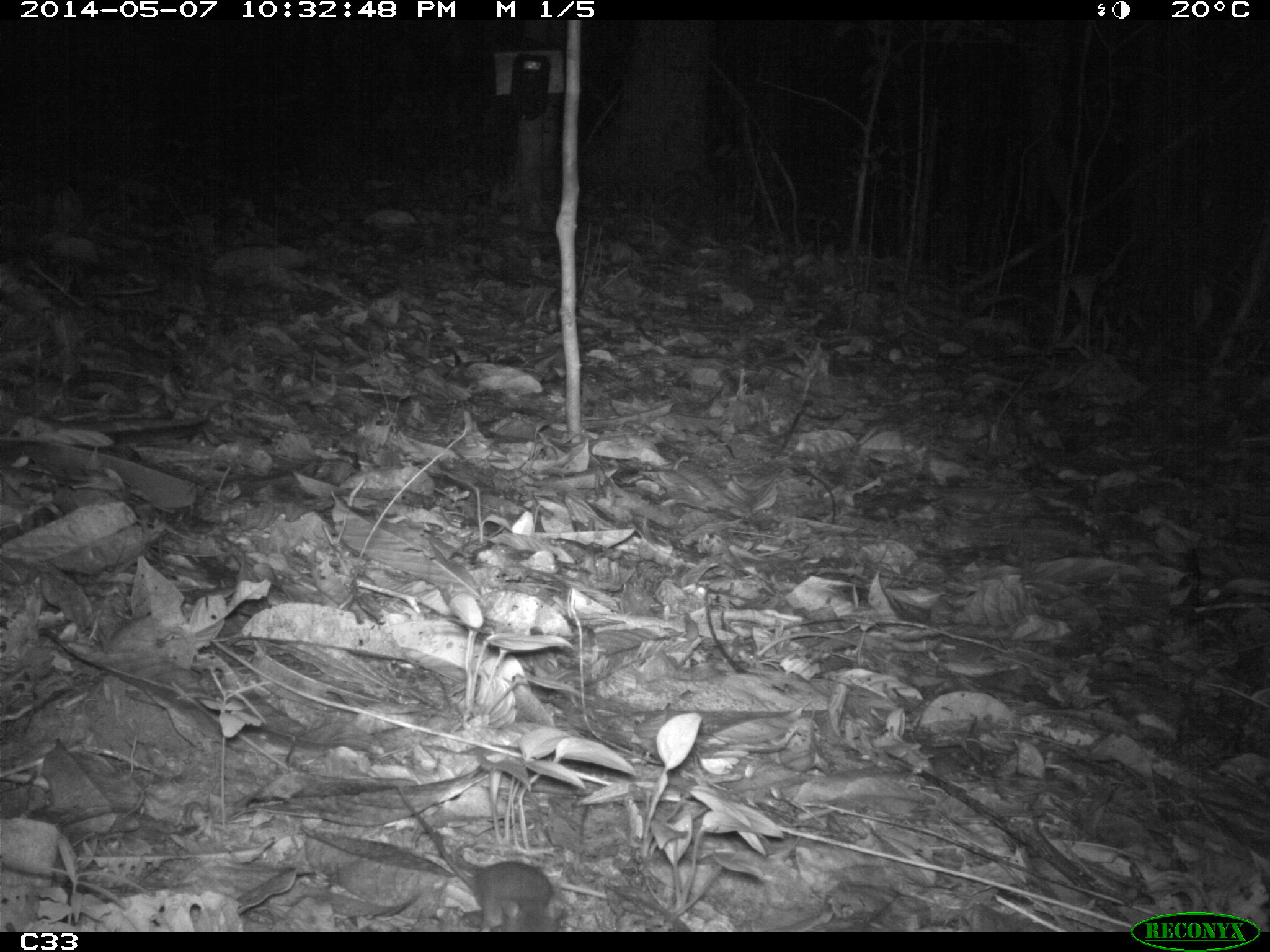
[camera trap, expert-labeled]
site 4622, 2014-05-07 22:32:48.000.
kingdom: Animalia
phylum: Chordata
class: Mammalia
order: Rodentia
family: Muridae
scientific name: Muridae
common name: mice, rats, and gerbils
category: unknown mouse or rat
Unknown mouse or rat (mice, rats, and gerbils) (Muridae), count 1, age adult.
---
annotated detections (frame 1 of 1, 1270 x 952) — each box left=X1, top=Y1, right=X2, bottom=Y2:
unknown mouse or rat: left=397, top=785, right=583, bottom=931